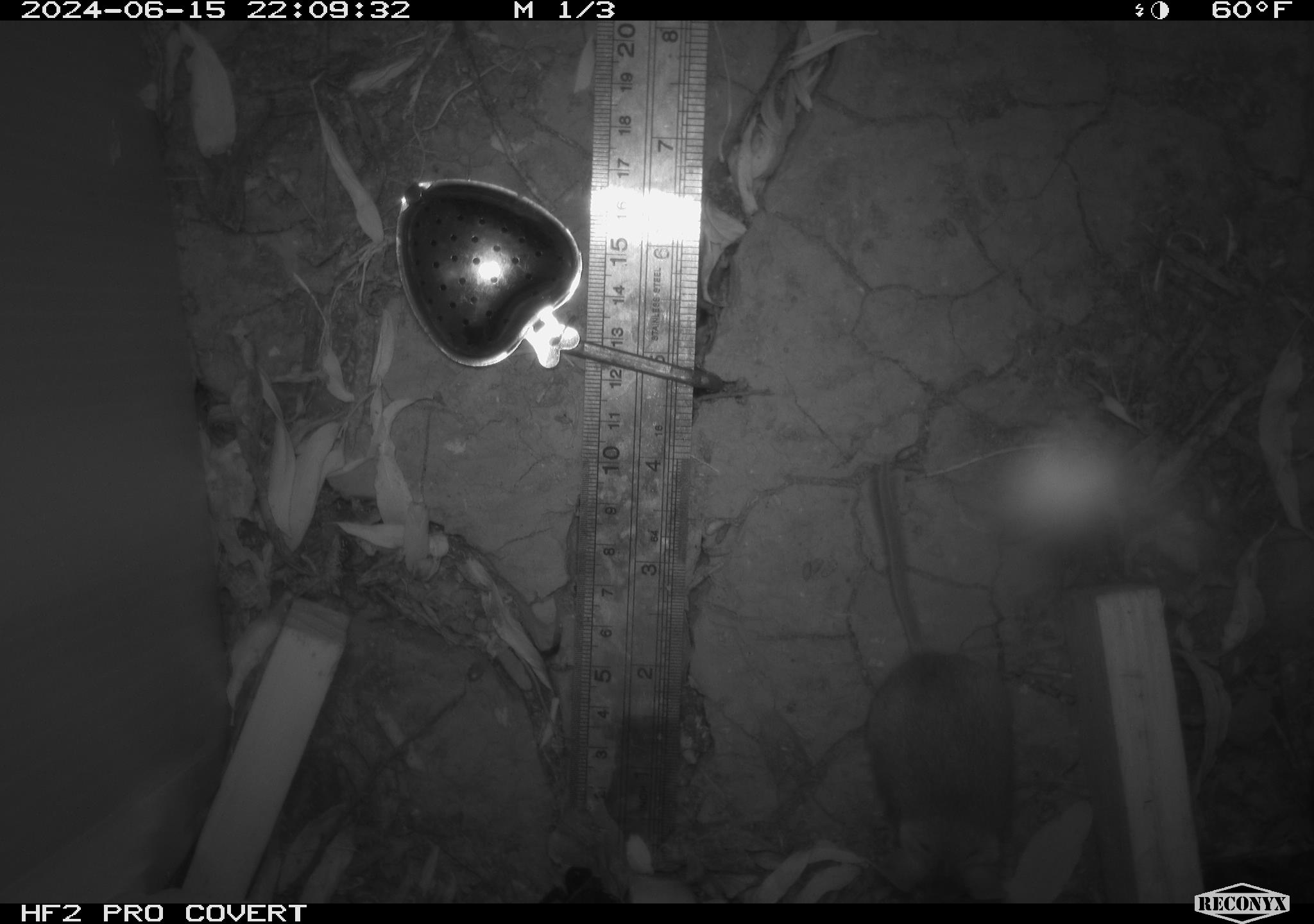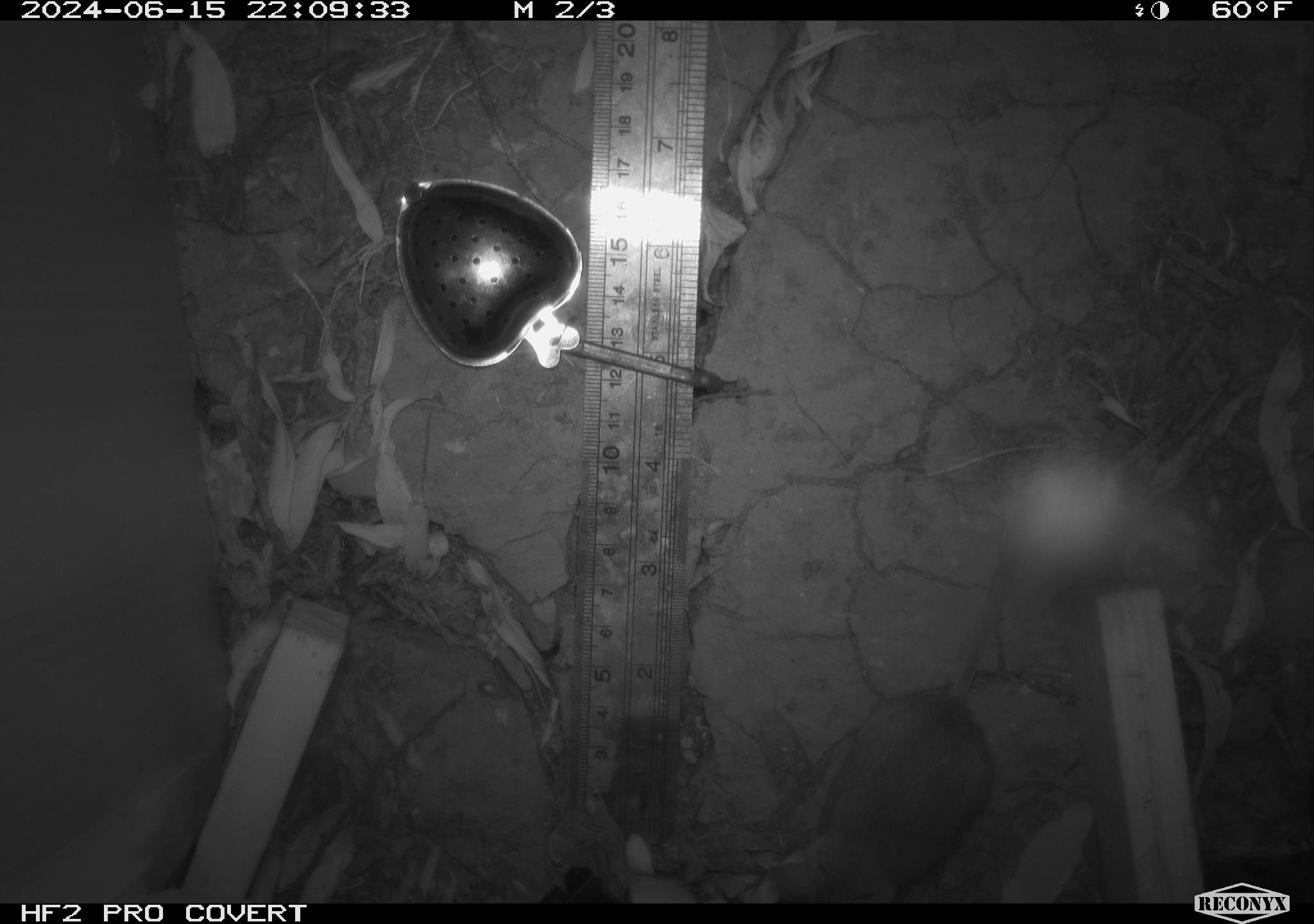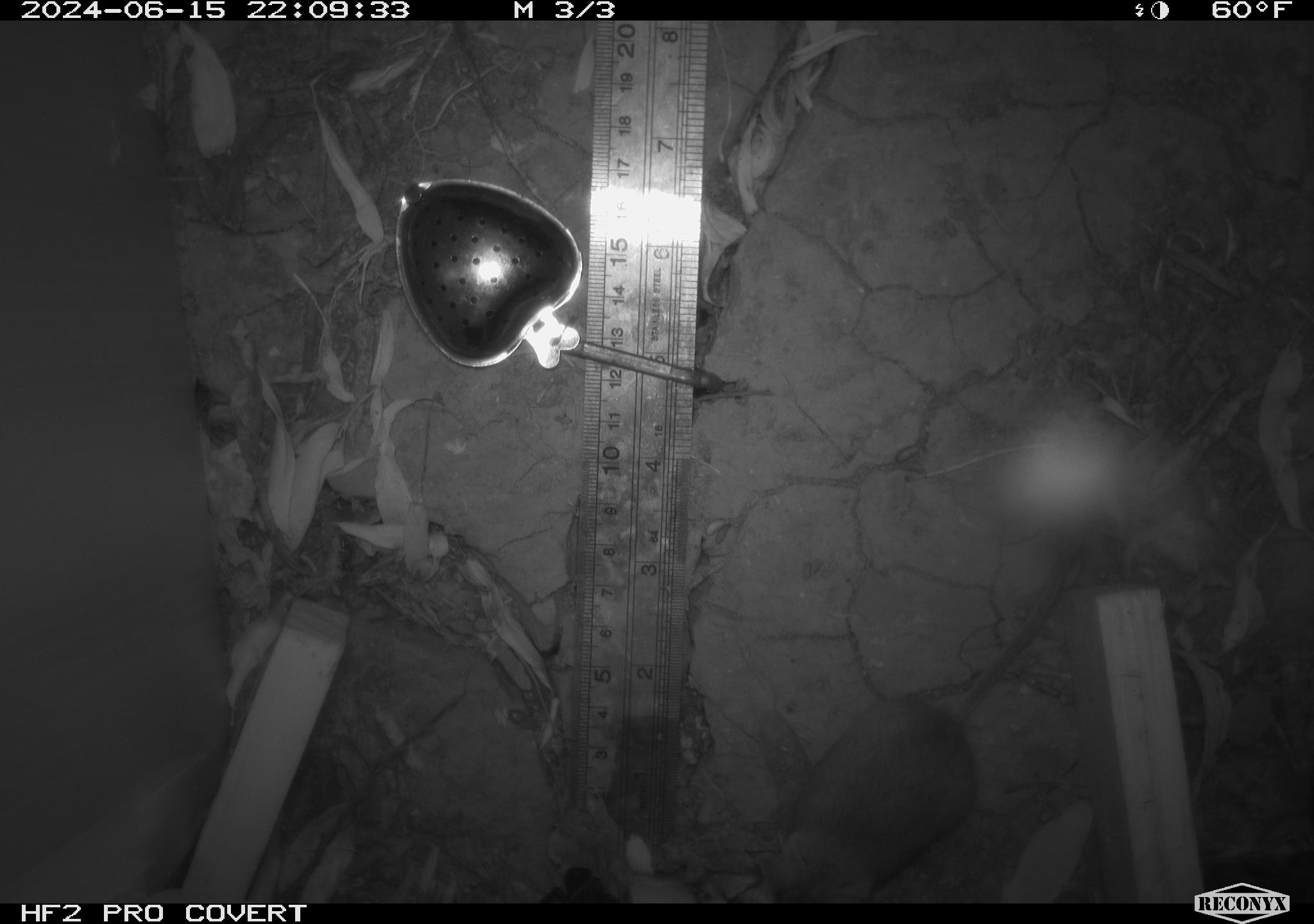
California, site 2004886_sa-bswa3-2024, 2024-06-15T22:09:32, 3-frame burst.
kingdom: Animalia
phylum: Chordata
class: Mammalia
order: Rodentia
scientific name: Rodentia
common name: mouse species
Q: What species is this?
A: Mouse species (Rodentia).